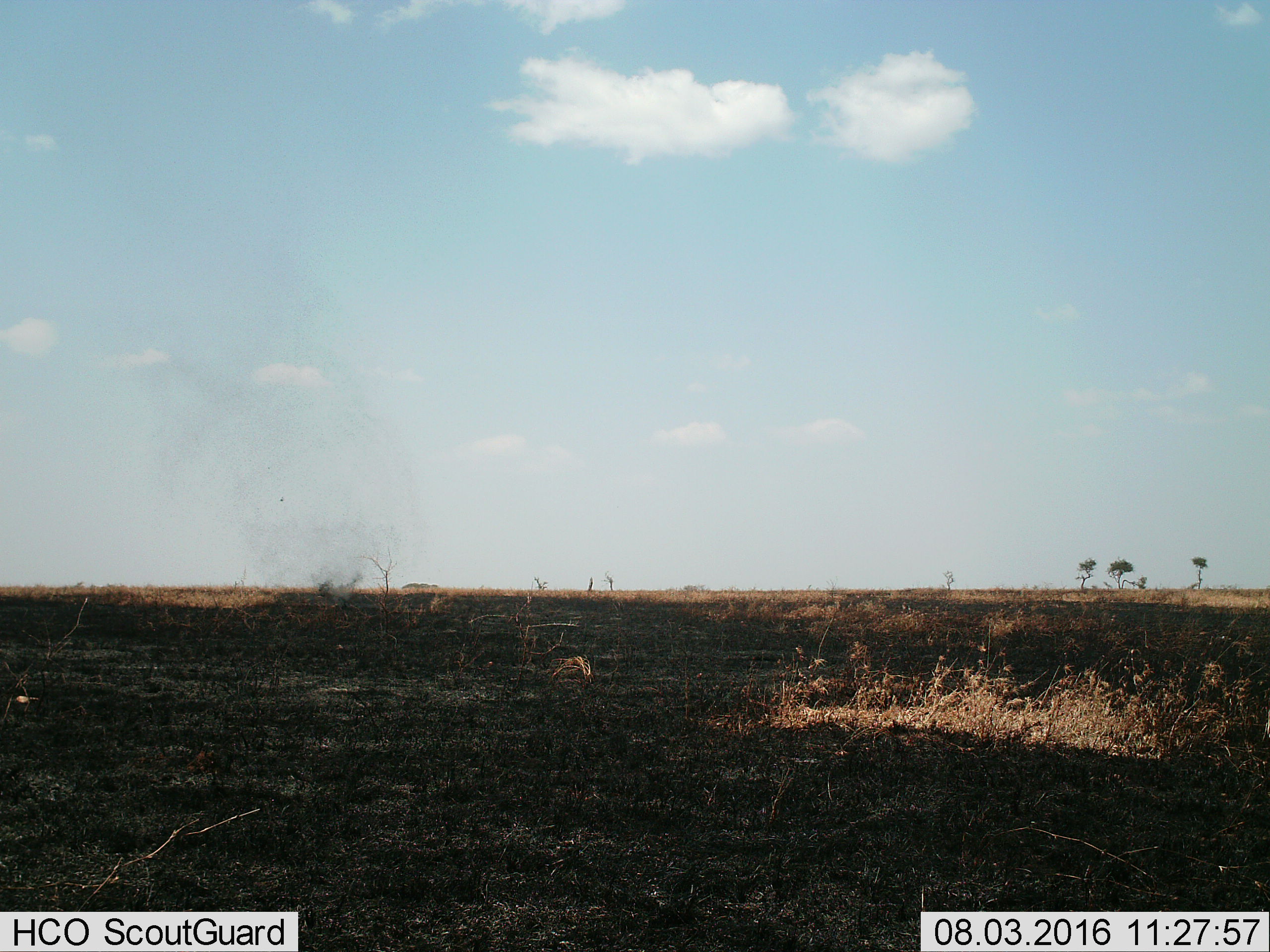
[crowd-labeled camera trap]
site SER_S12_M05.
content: unidentified animal